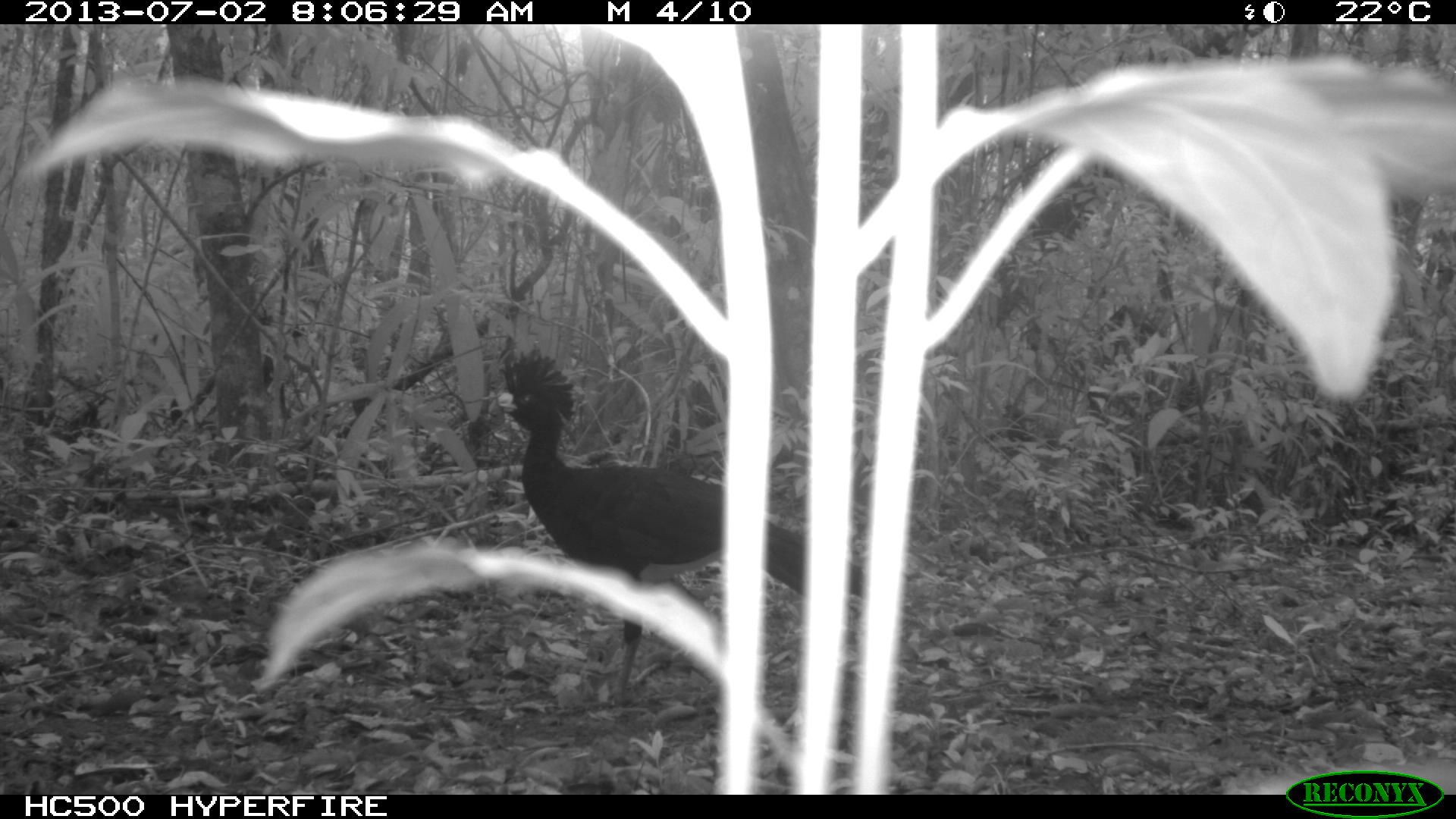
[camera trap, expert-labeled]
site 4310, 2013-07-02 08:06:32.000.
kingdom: Animalia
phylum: Chordata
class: Aves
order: Galliformes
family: Cracidae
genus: Crax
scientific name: Crax rubra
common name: great curassow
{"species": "Crax rubra (great curassow)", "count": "2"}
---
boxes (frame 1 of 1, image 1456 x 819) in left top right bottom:
crax rubra: 497 352 859 712